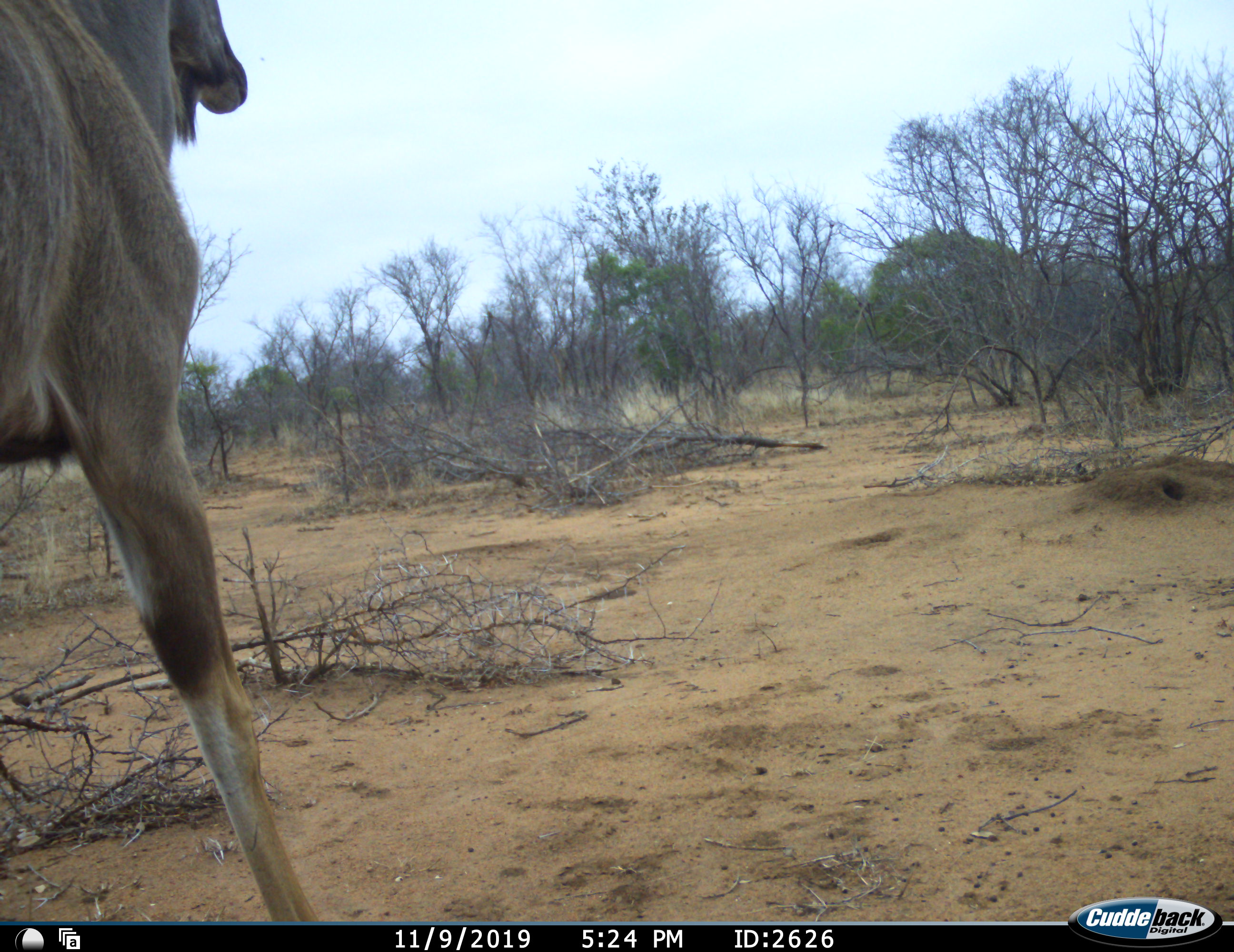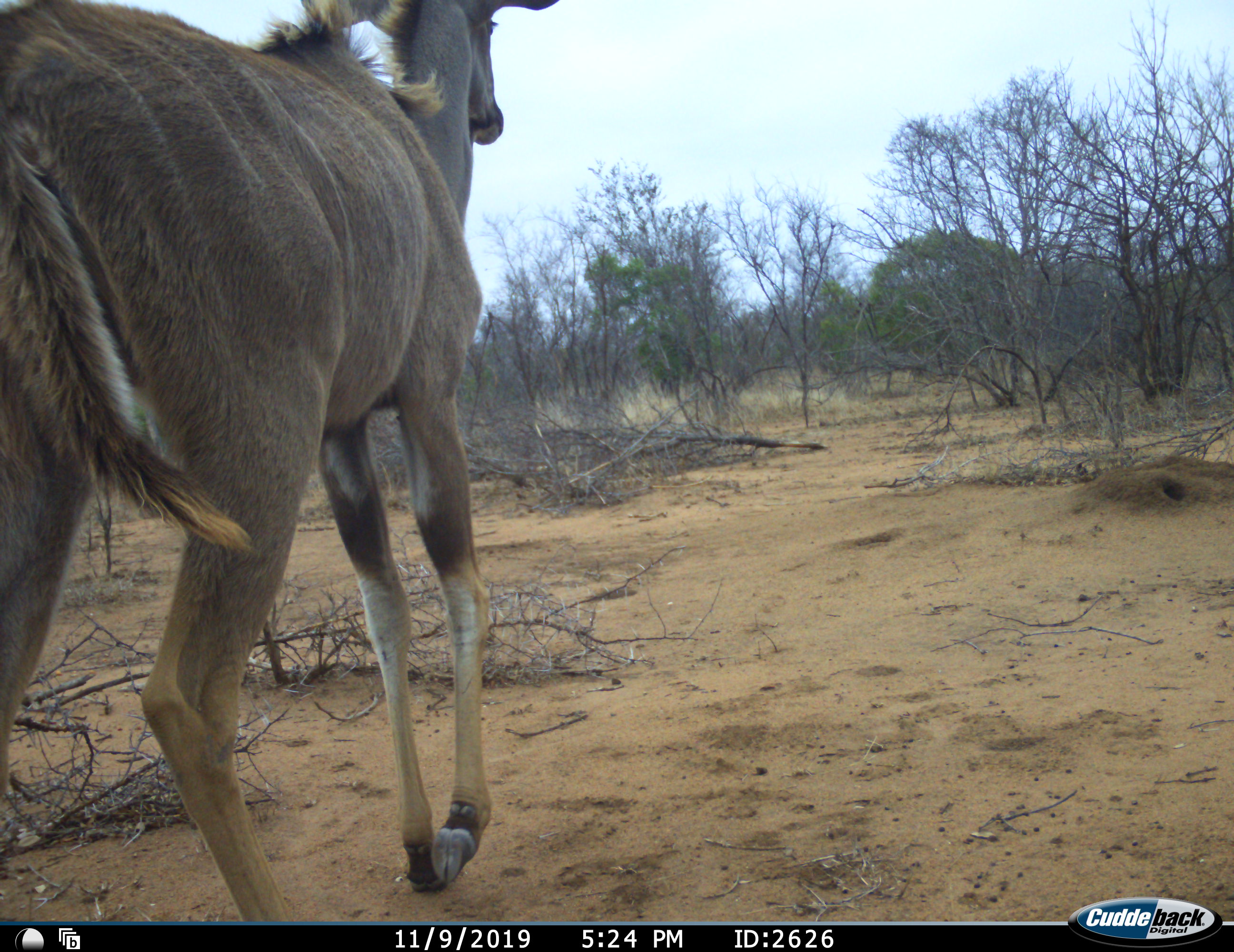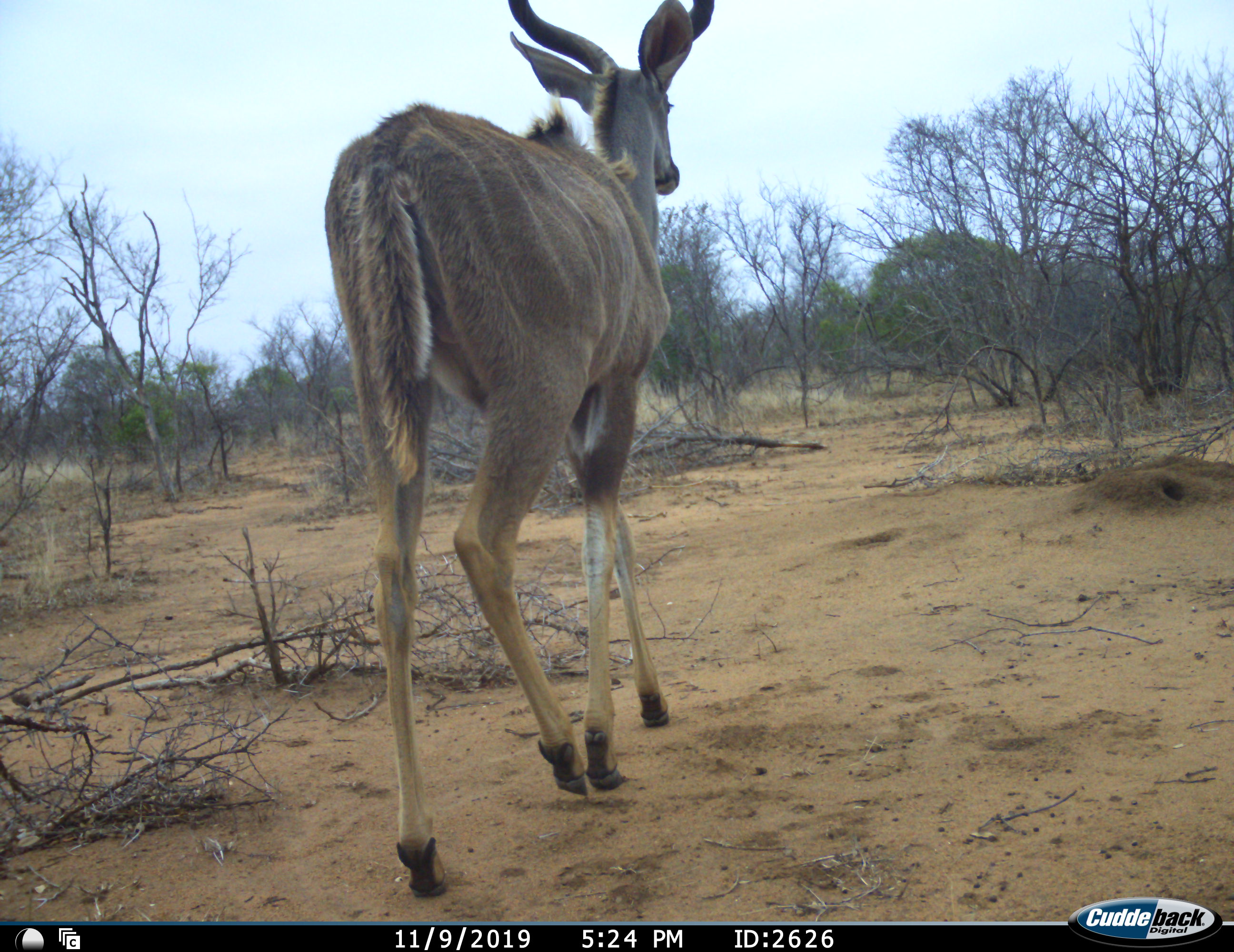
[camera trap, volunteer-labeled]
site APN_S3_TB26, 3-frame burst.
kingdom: Animalia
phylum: Chordata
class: Mammalia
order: Artiodactyla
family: Bovidae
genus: Tragelaphus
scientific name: Tragelaphus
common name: kudu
Kudu (Tragelaphus), count 1. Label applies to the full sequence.